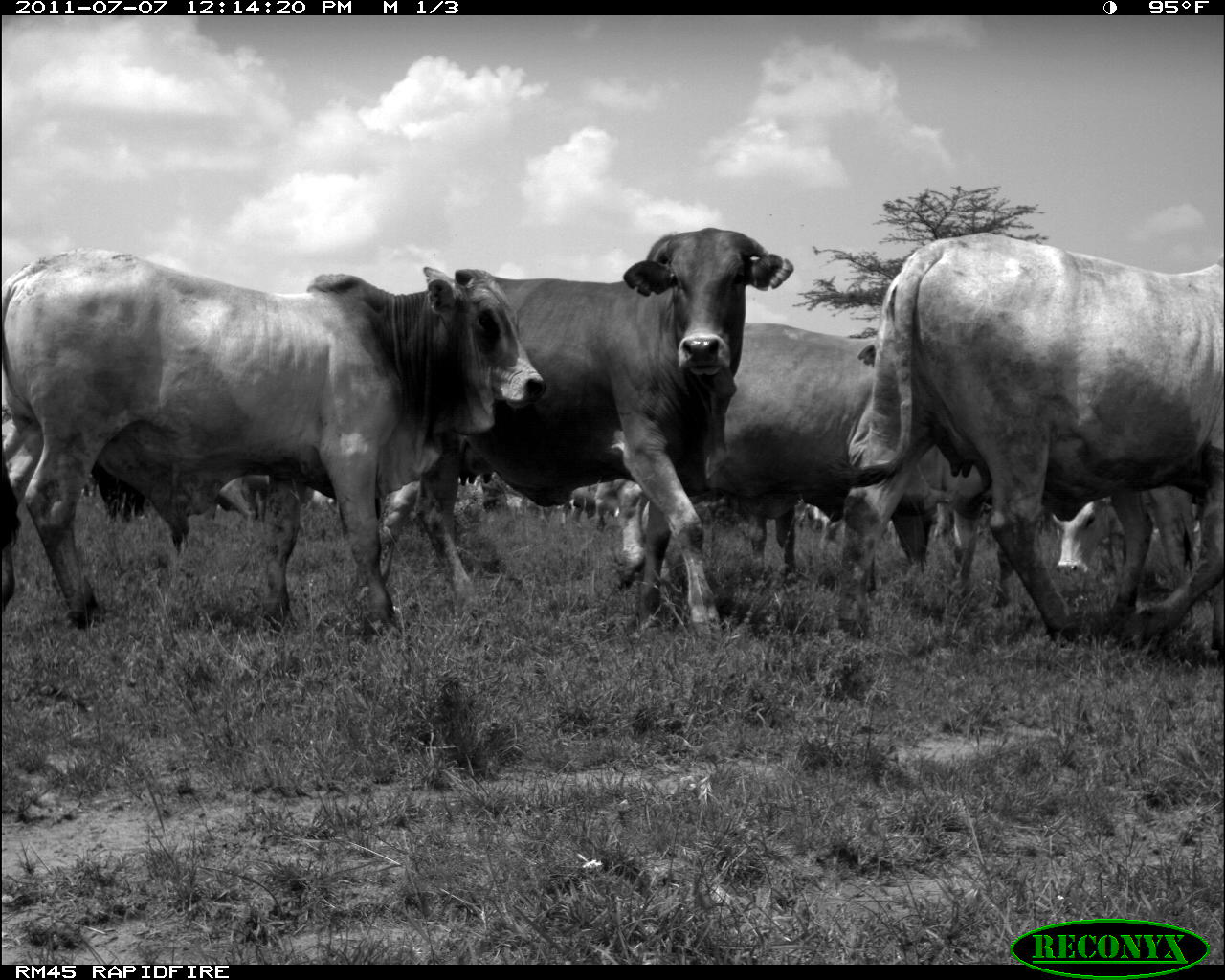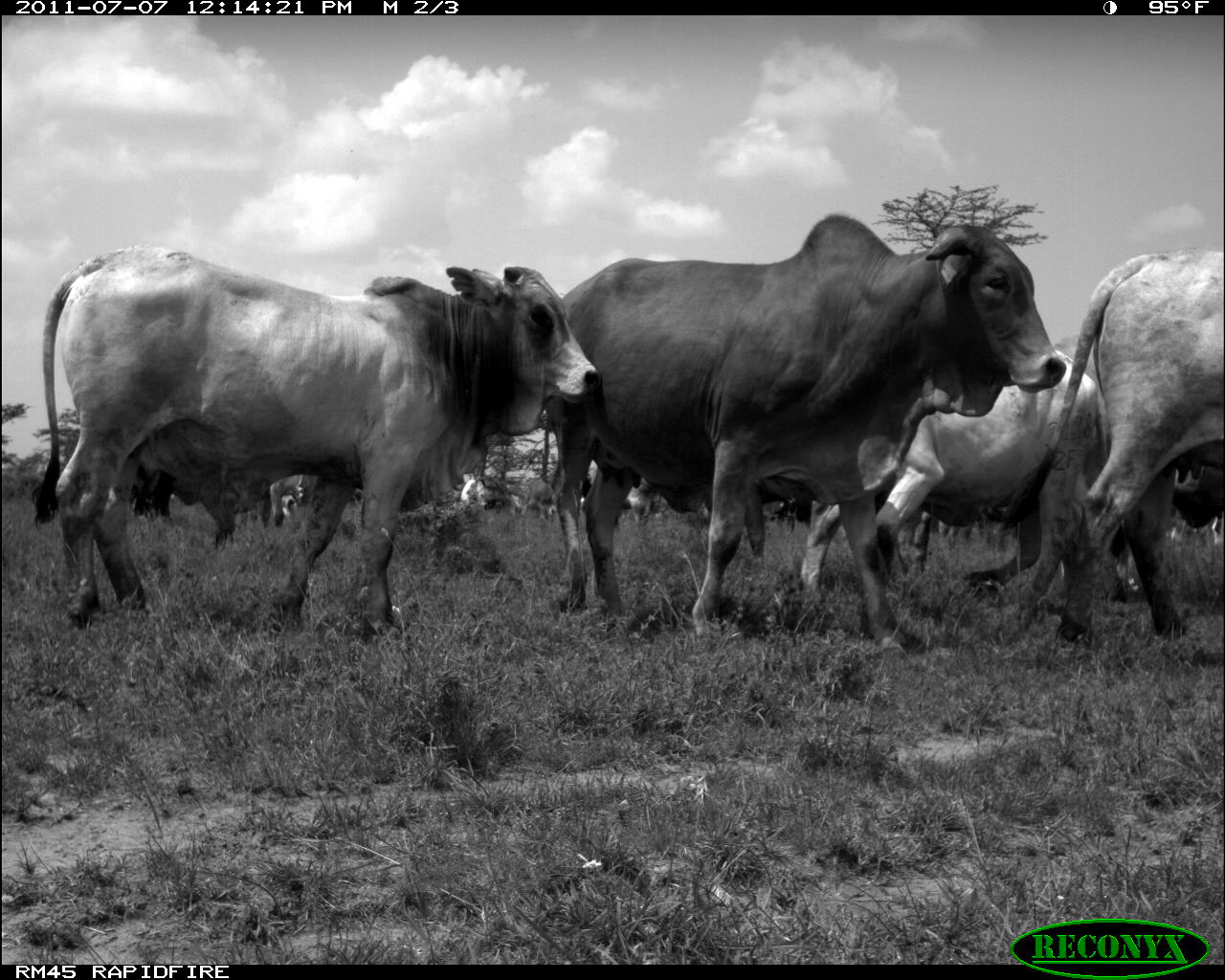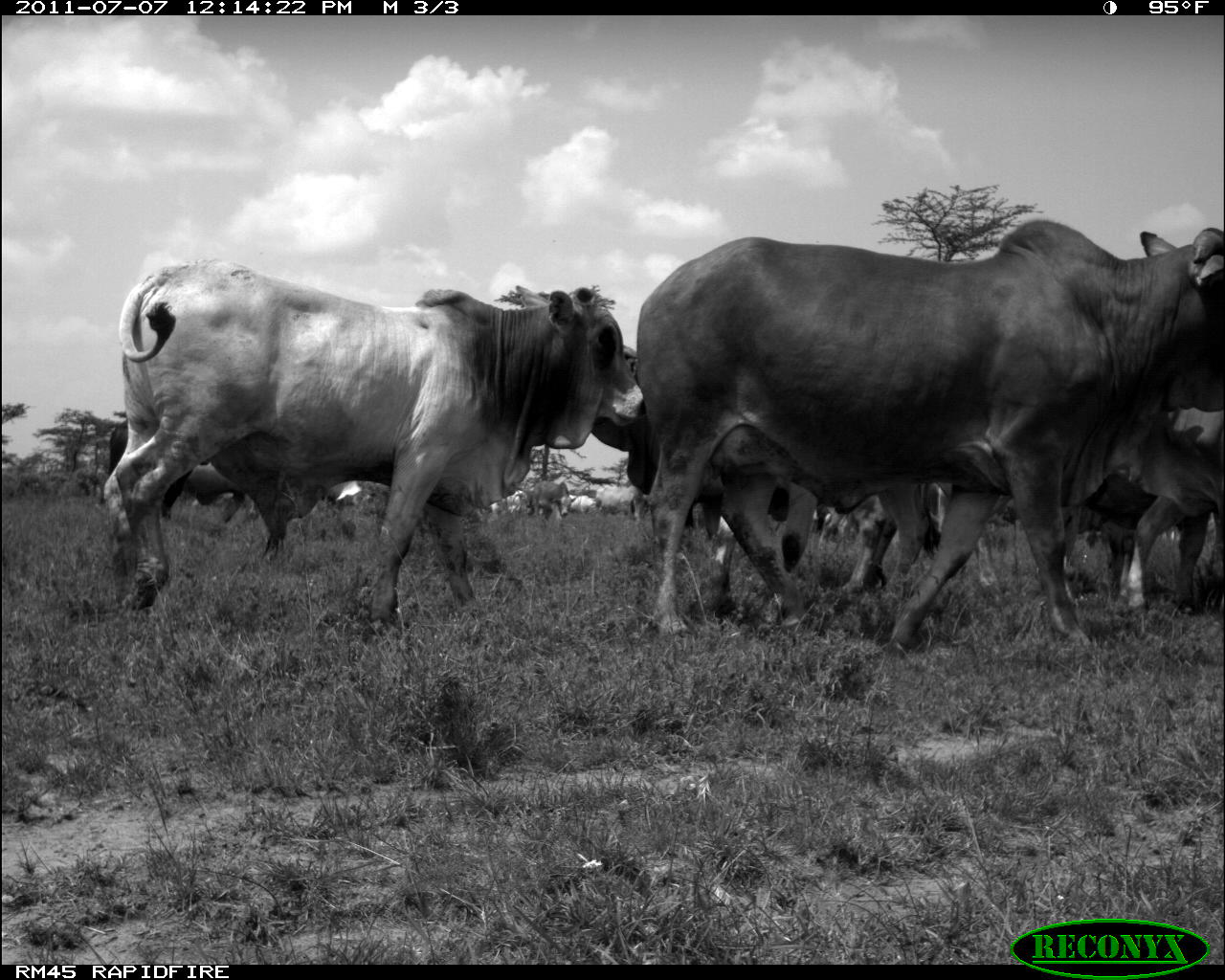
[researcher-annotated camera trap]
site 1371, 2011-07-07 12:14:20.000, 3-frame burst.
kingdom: Animalia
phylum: Chordata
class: Mammalia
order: Artiodactyla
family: Bovidae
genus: Bos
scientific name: Bos taurus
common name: domestic cattle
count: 8